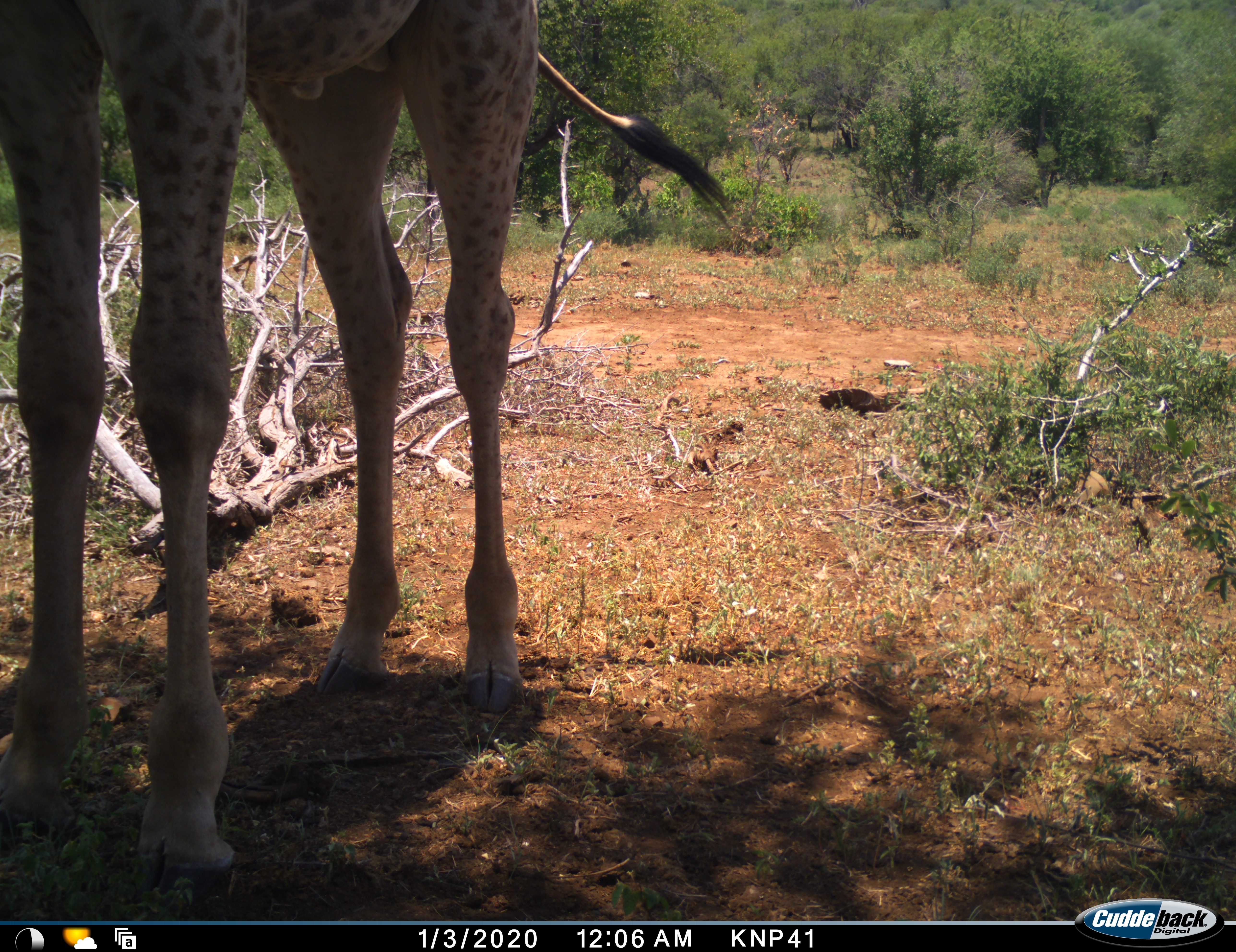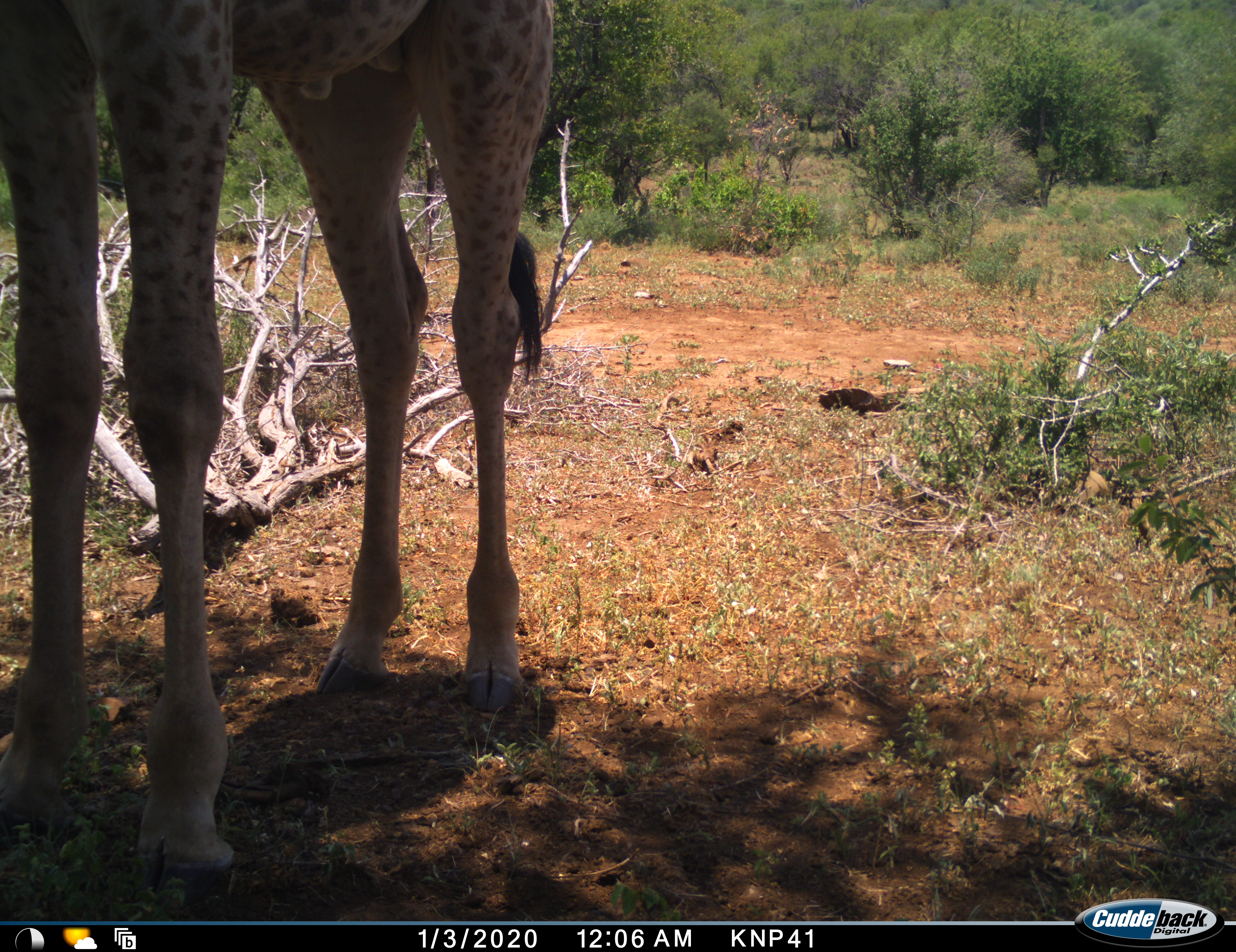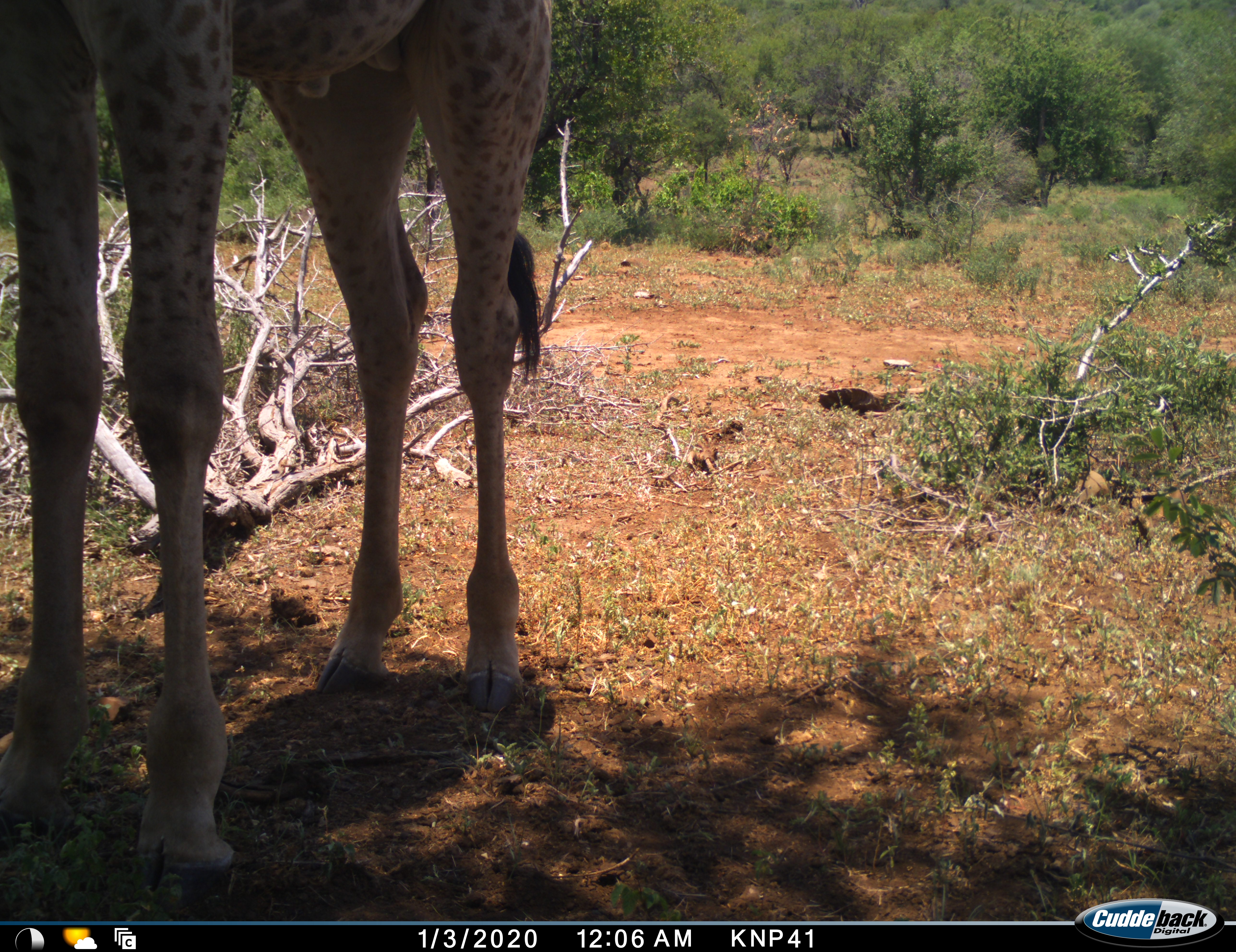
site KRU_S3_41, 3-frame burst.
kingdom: Animalia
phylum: Chordata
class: Mammalia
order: Artiodactyla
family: Giraffidae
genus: Giraffa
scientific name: Giraffa camelopardalis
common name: giraffe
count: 1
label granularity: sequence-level